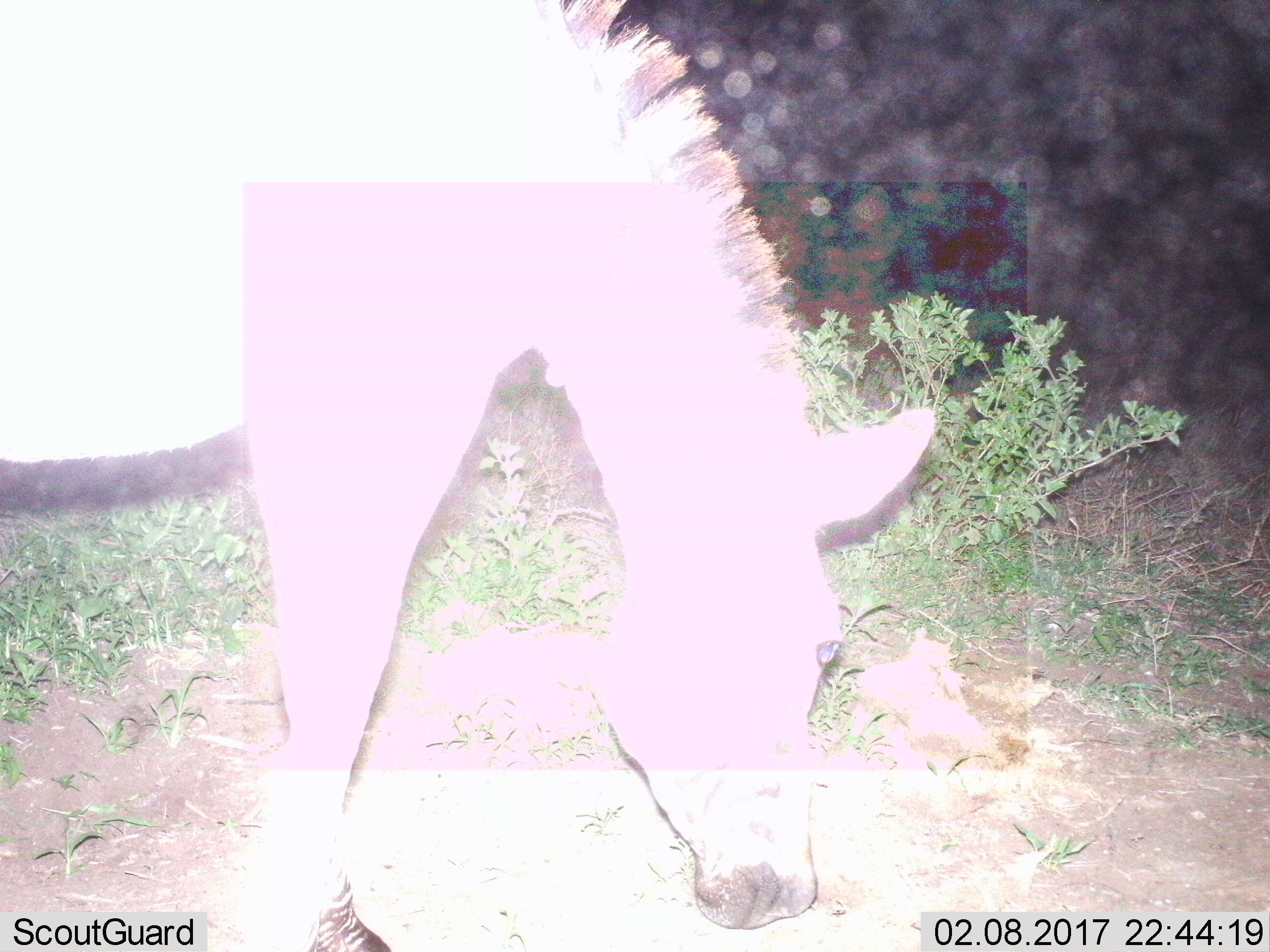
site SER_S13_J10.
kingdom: Animalia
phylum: Chordata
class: Mammalia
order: Perissodactyla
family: Equidae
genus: Equus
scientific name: Equus quagga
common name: plains zebra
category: zebraplains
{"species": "zebraplains (plains zebra) (Equus quagga)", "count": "1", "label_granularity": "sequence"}